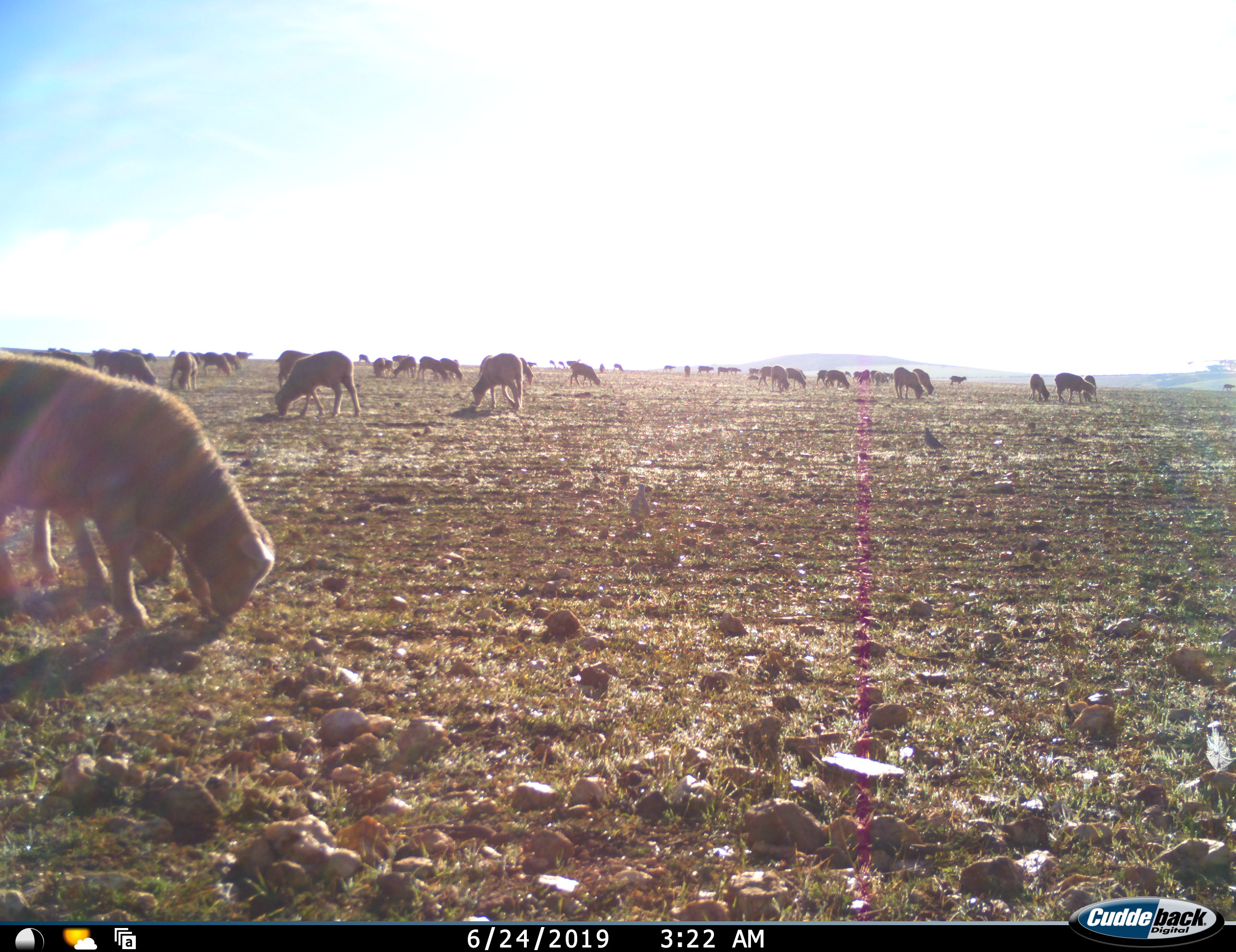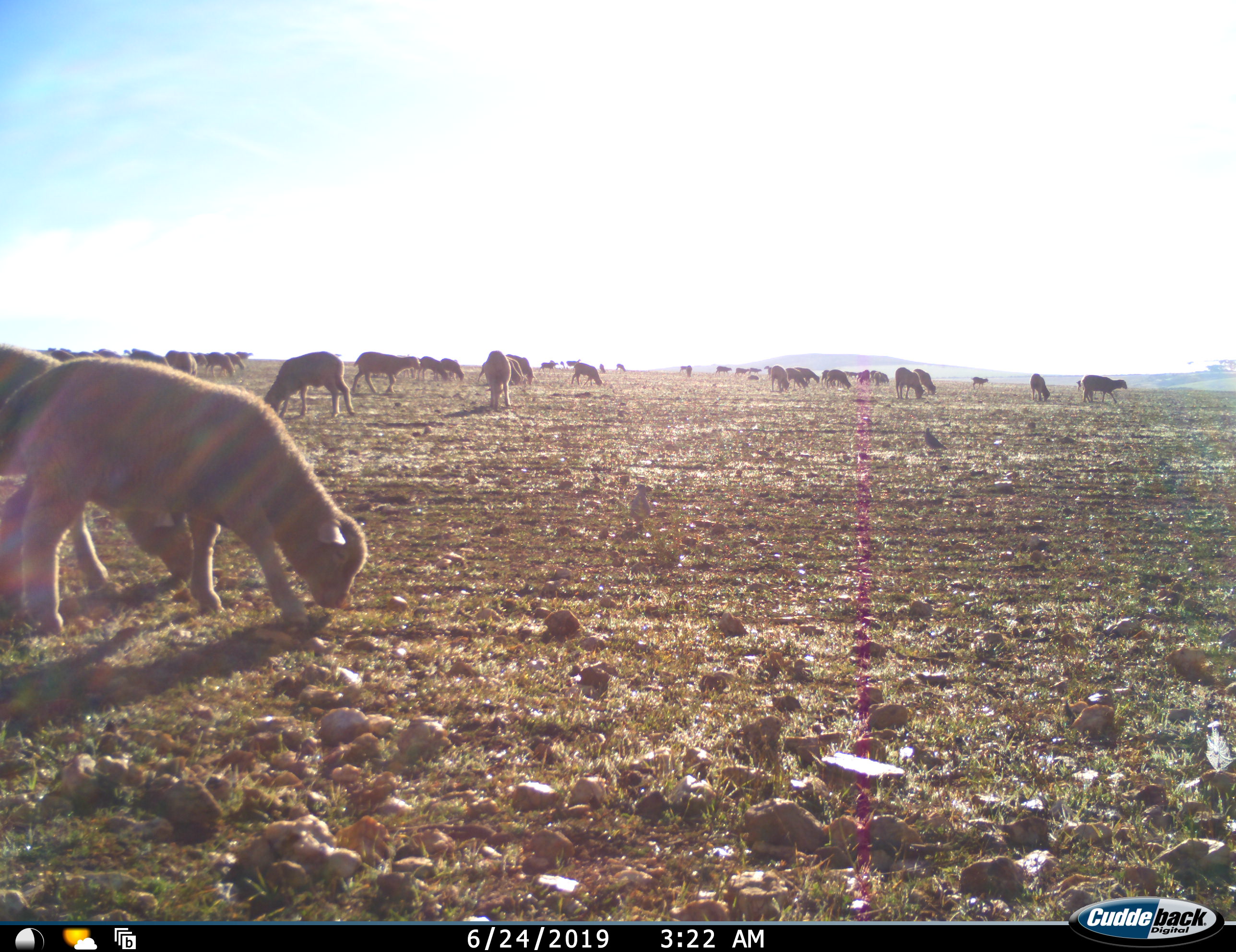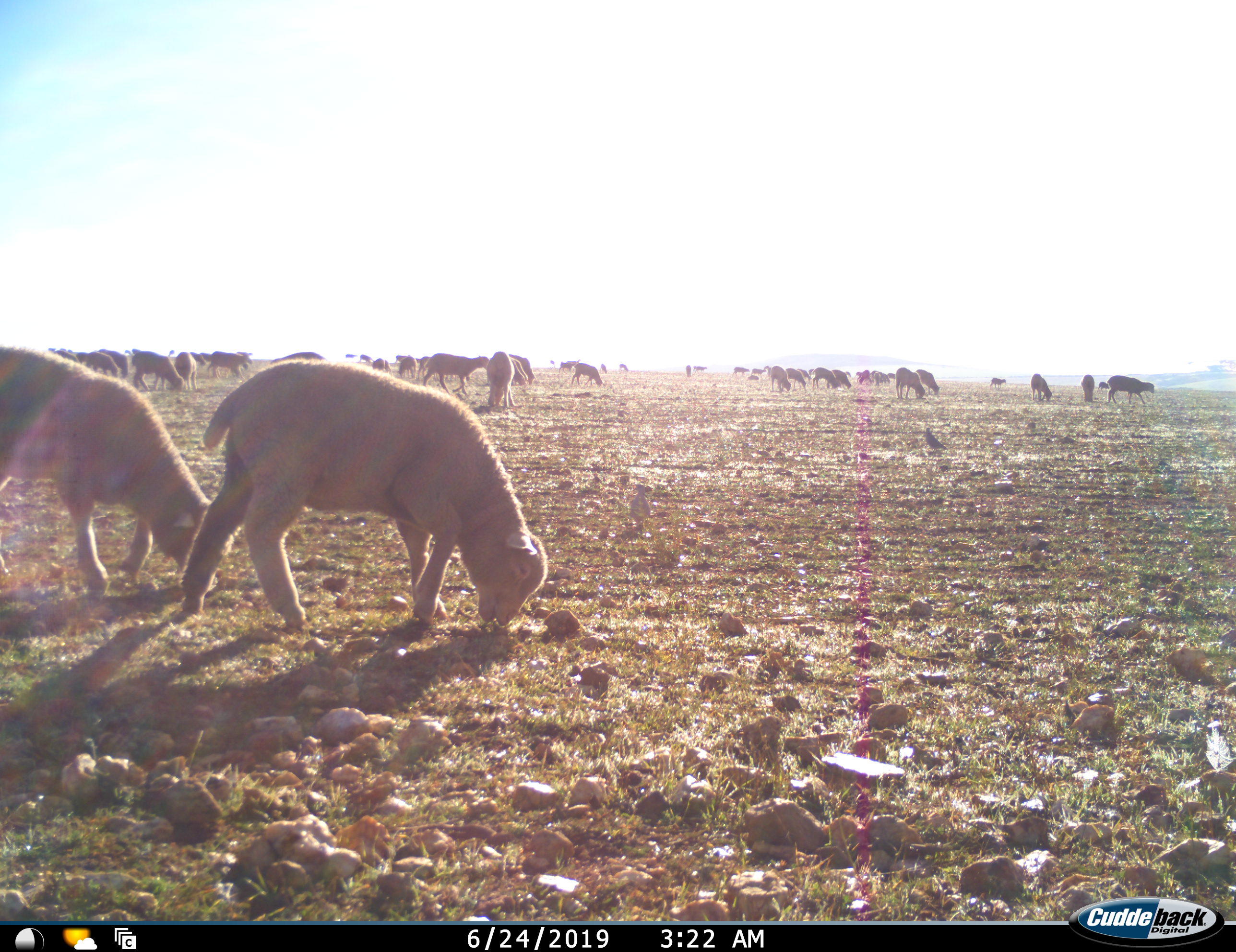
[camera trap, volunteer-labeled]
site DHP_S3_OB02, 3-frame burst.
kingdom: Animalia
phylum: Chordata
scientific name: Vertebrata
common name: domestic animal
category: domesticanimal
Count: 11-50.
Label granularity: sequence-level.